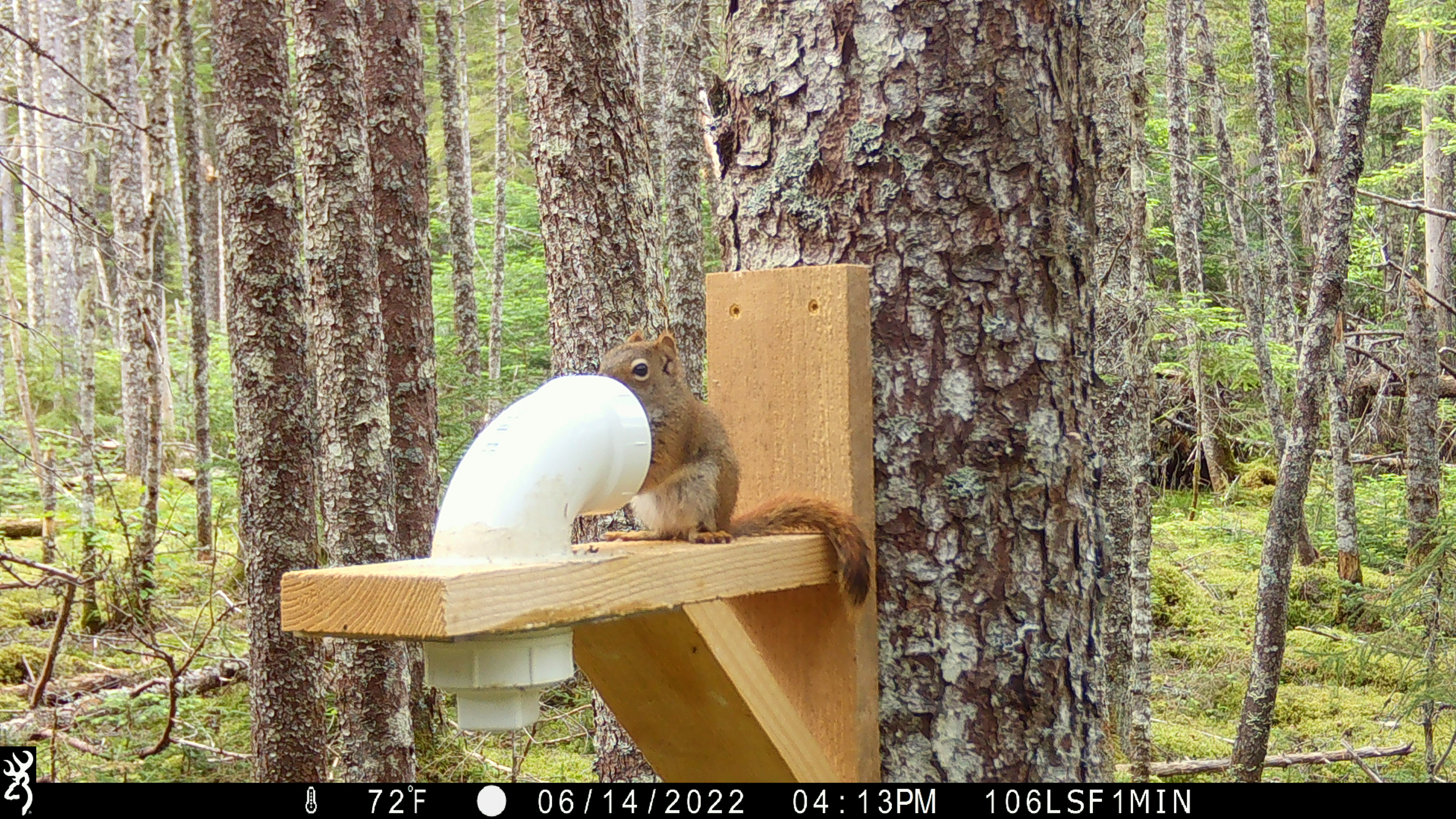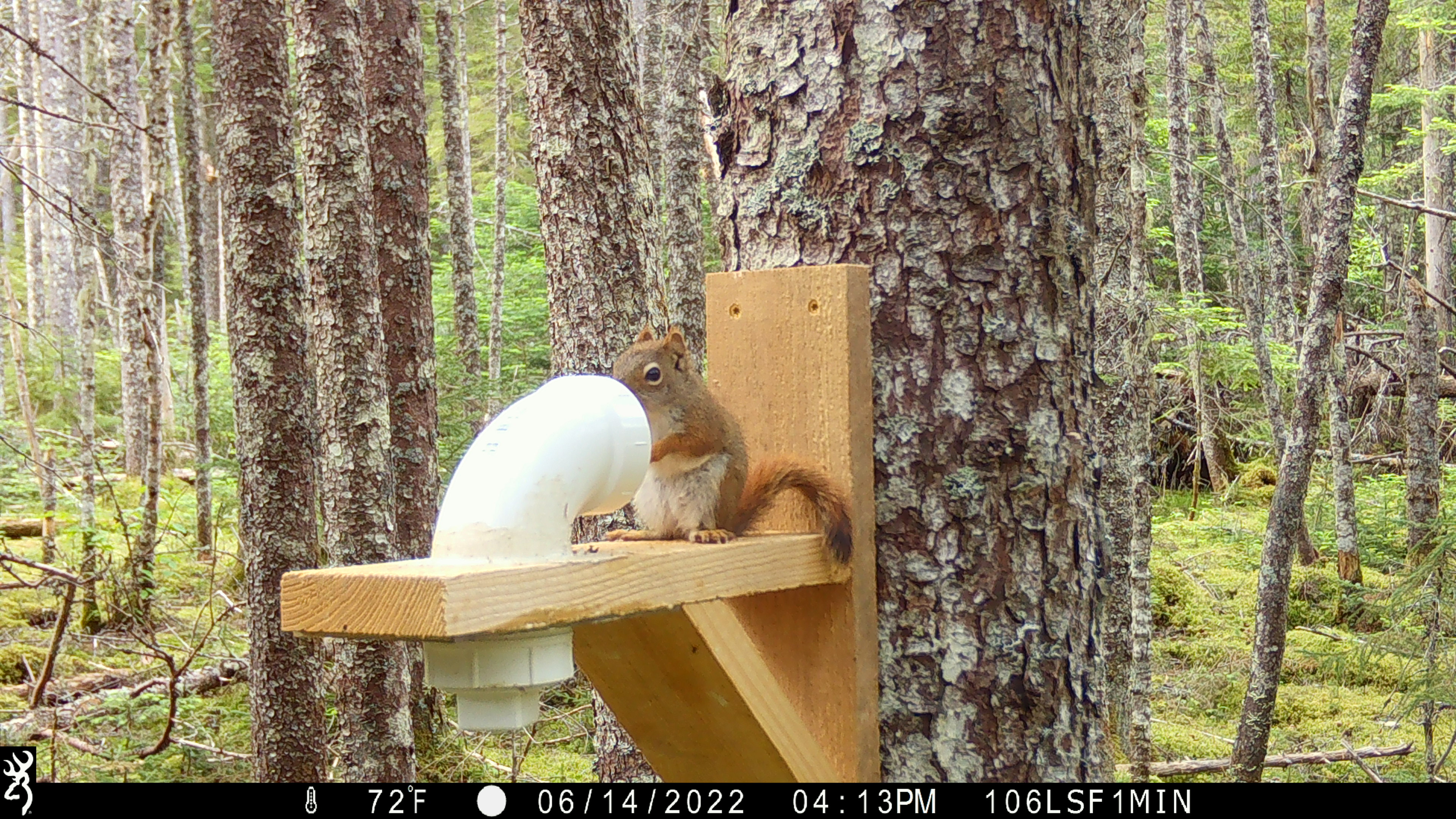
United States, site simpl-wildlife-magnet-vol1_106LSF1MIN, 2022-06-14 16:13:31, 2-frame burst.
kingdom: Animalia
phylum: Chordata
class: Mammalia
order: Rodentia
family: Sciuridae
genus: Tamiasciurus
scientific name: Tamiasciurus hudsonicus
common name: red squirrel